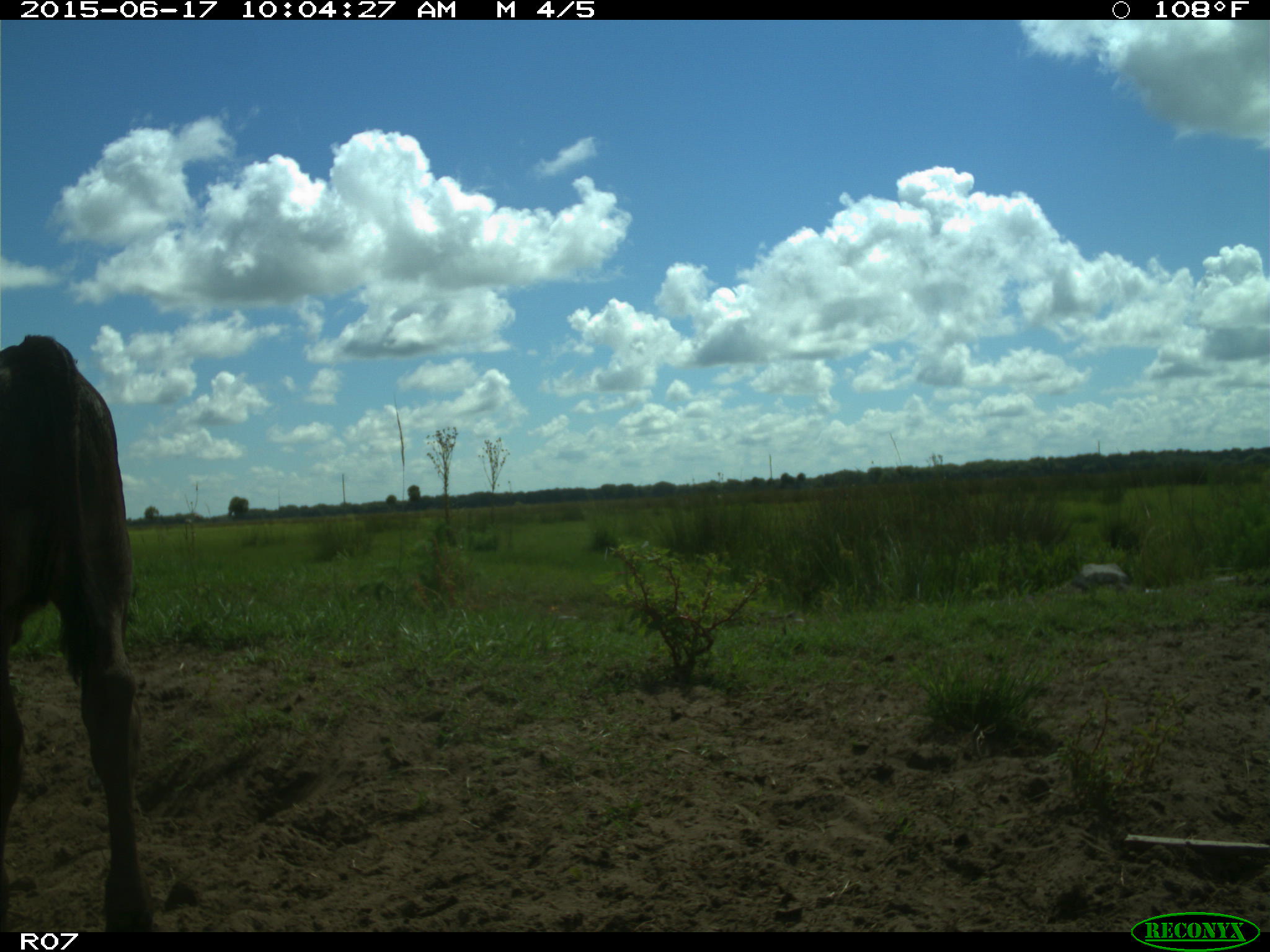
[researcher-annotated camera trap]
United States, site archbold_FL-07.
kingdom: Animalia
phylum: Chordata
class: Mammalia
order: Artiodactyla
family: Bovidae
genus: Bos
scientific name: Bos taurus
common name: domestic cow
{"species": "Bos taurus (domestic cow)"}